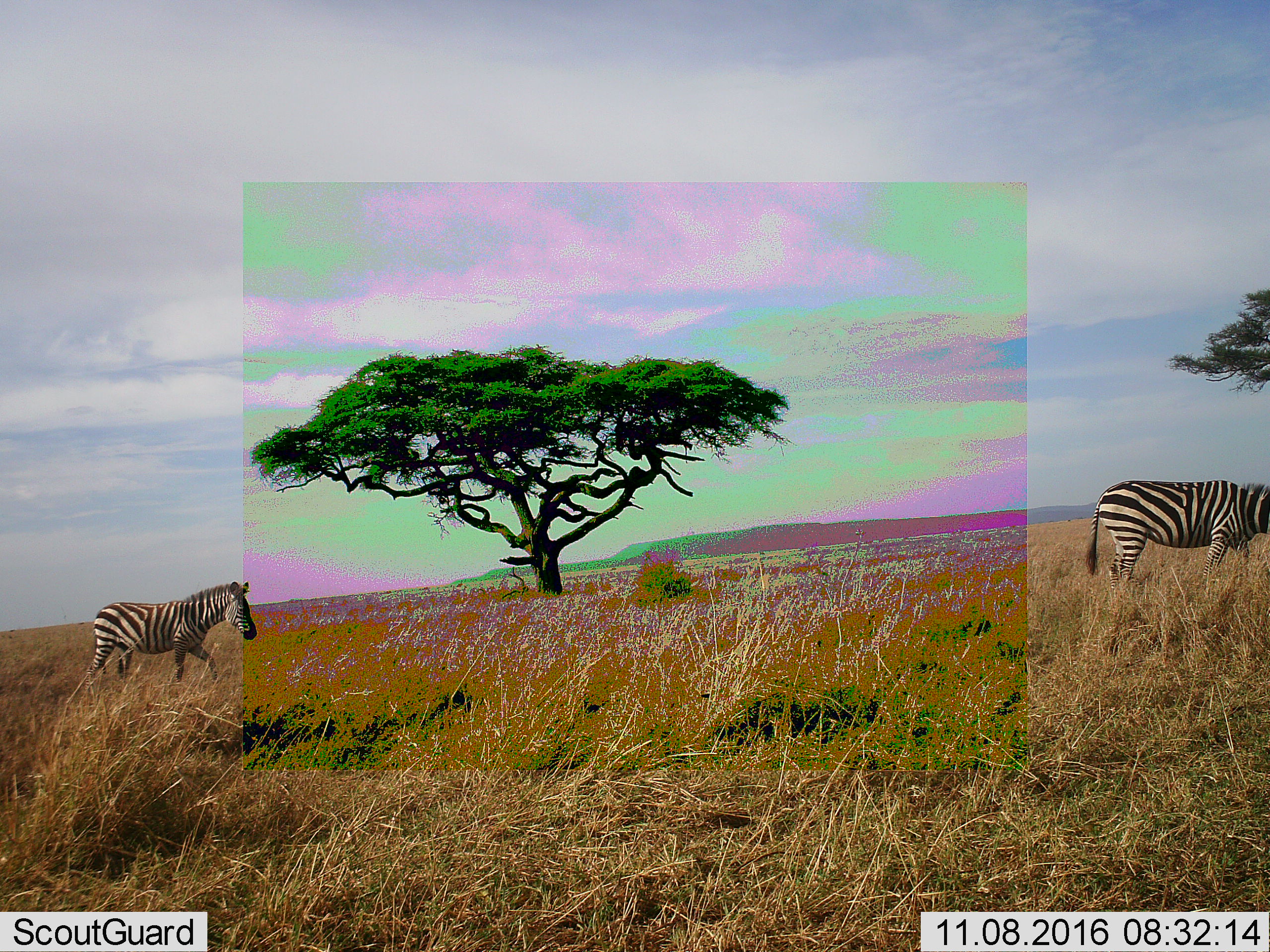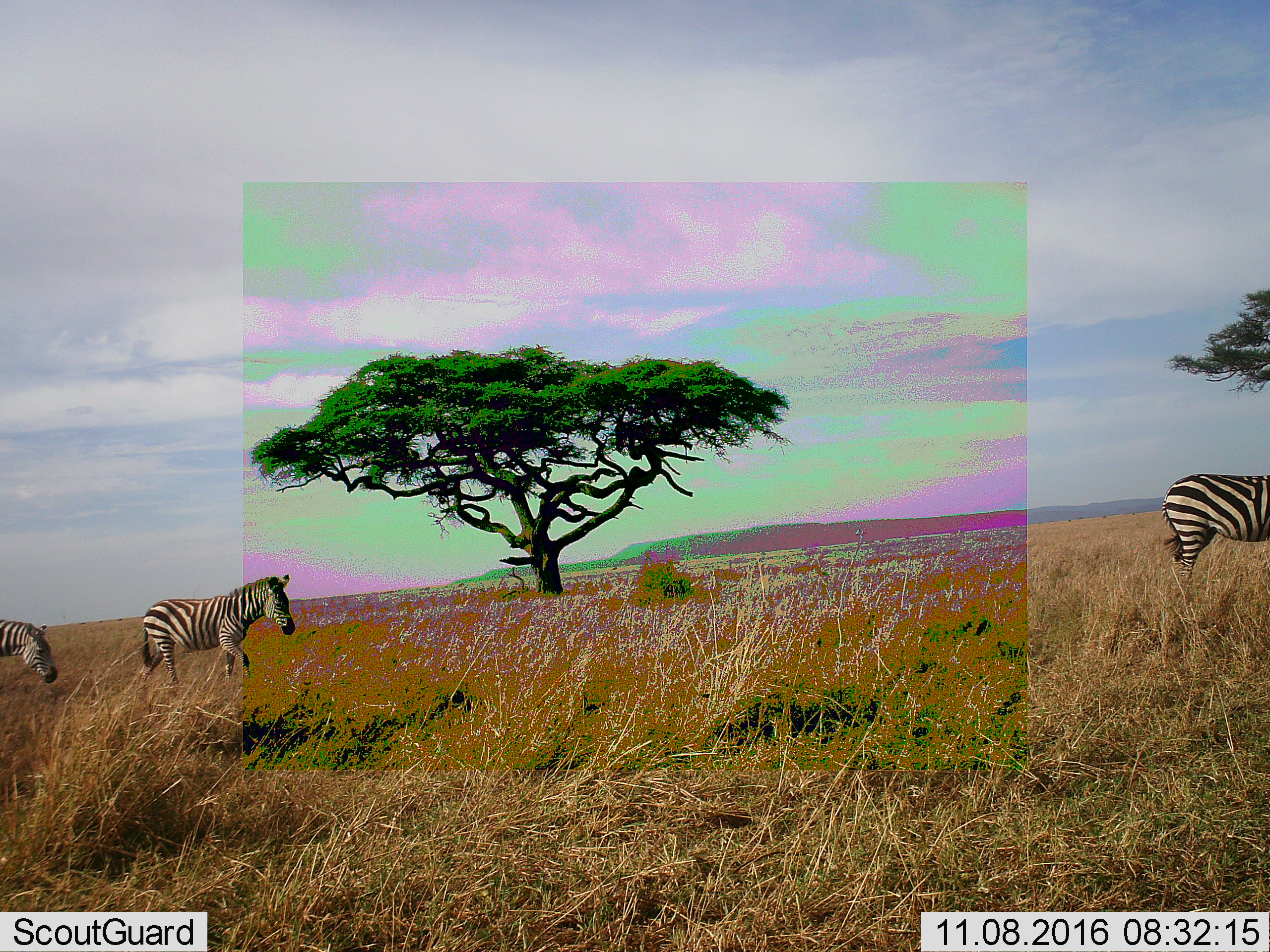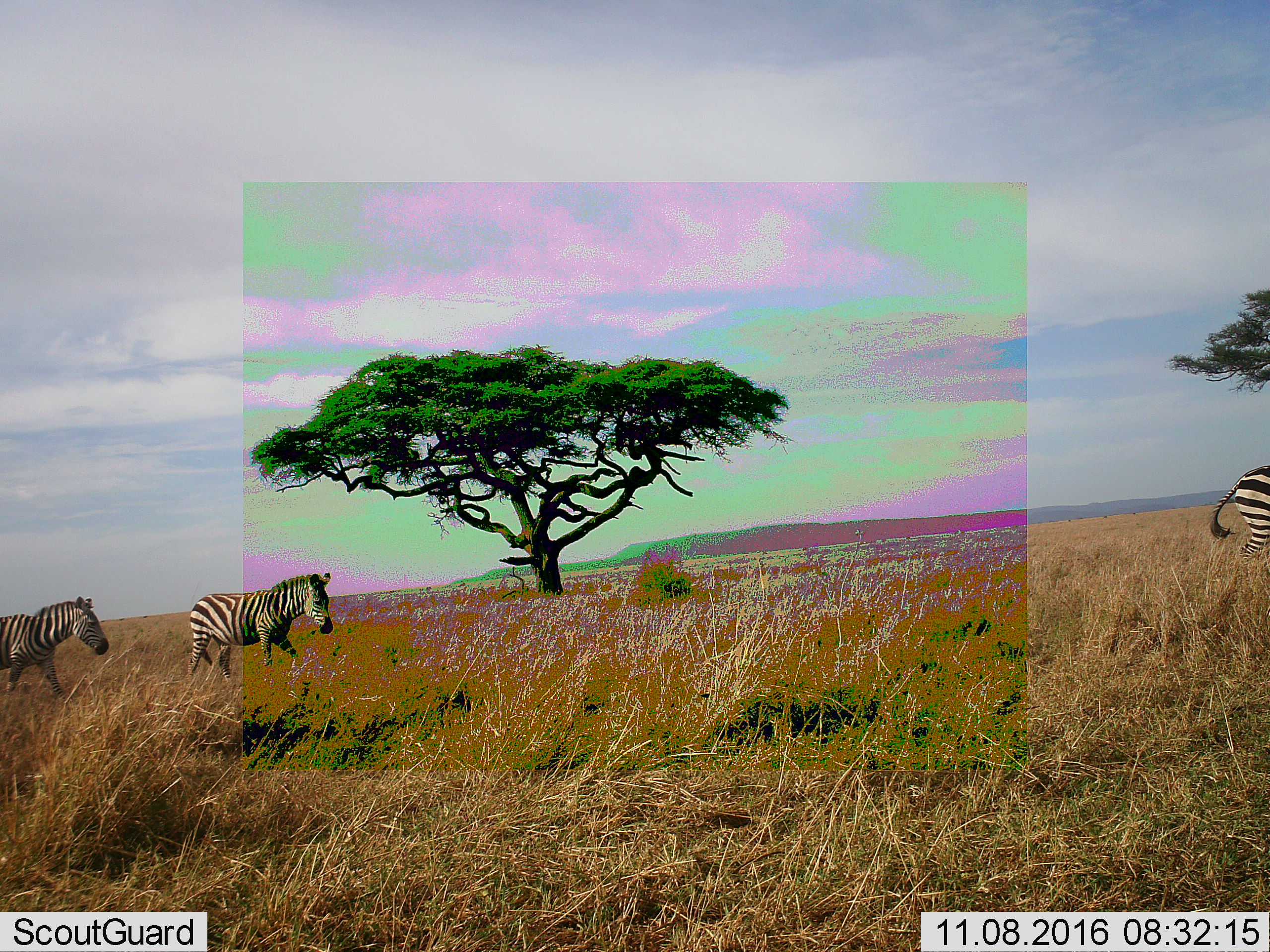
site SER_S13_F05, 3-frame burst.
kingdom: Animalia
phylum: Chordata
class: Mammalia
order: Perissodactyla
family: Equidae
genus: Equus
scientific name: Equus quagga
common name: plains zebra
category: zebraplains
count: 2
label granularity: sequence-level